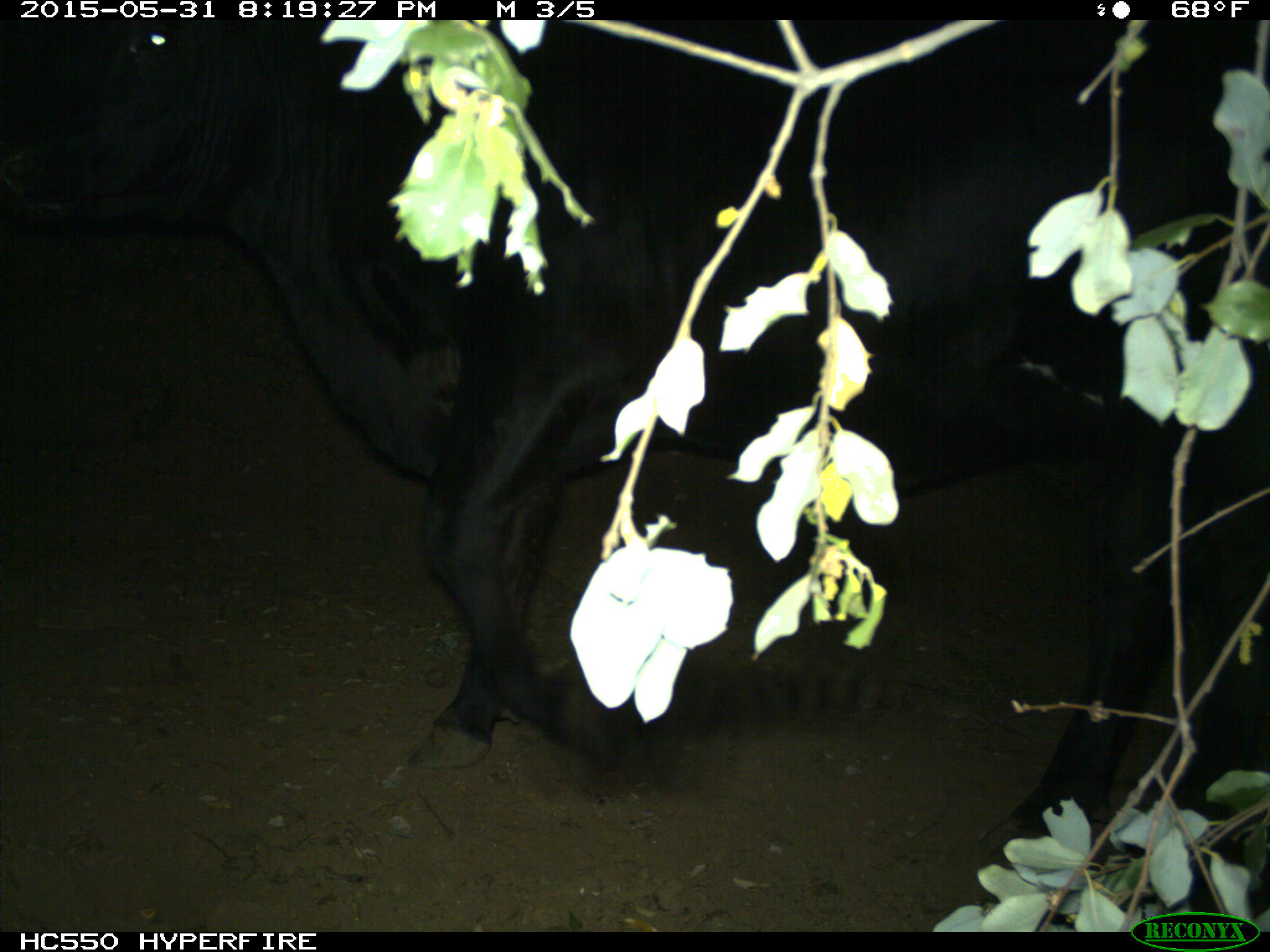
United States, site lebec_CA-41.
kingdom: Animalia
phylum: Chordata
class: Mammalia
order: Artiodactyla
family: Bovidae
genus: Bos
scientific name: Bos taurus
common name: domestic cow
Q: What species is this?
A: Bos taurus (domestic cow).